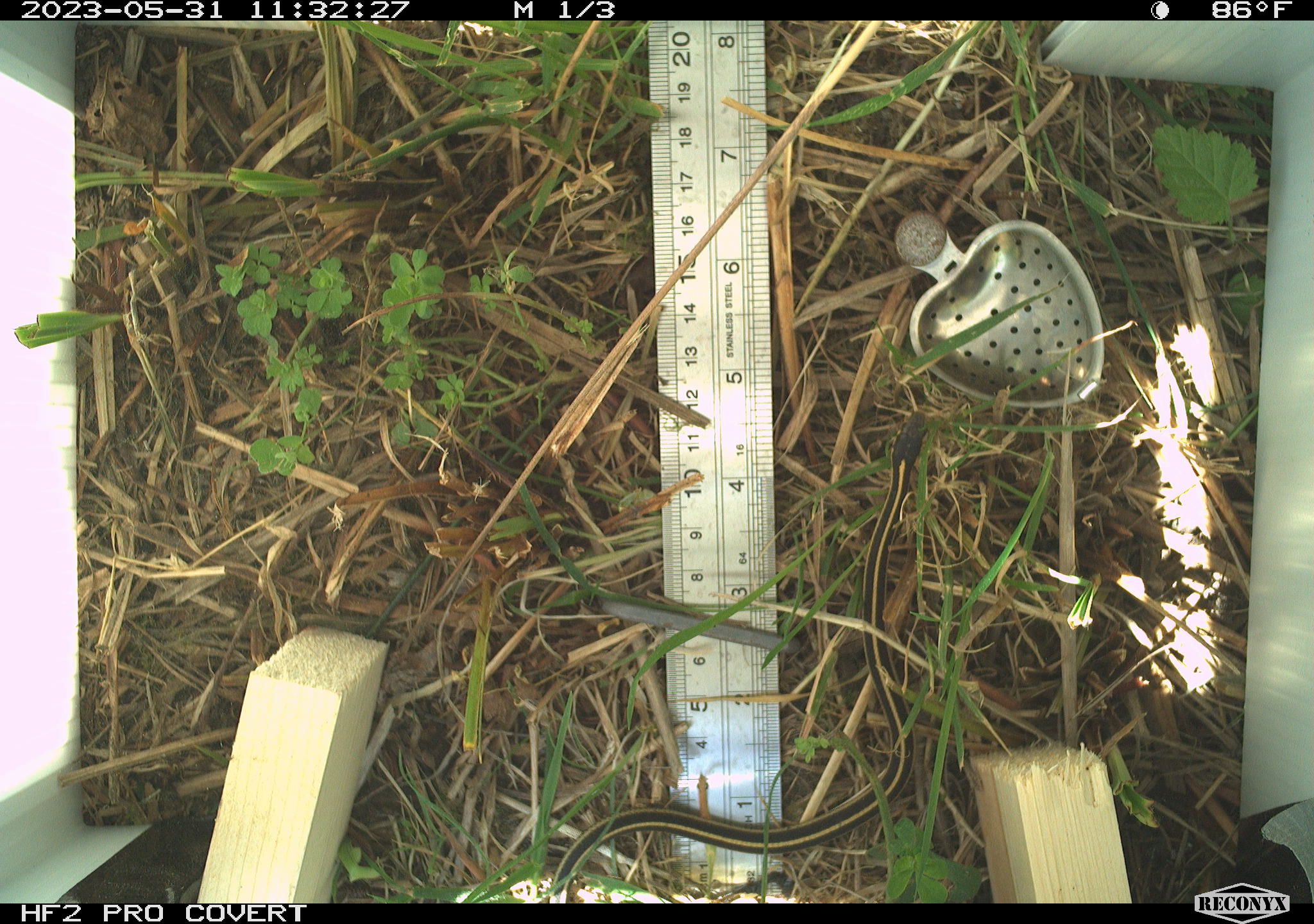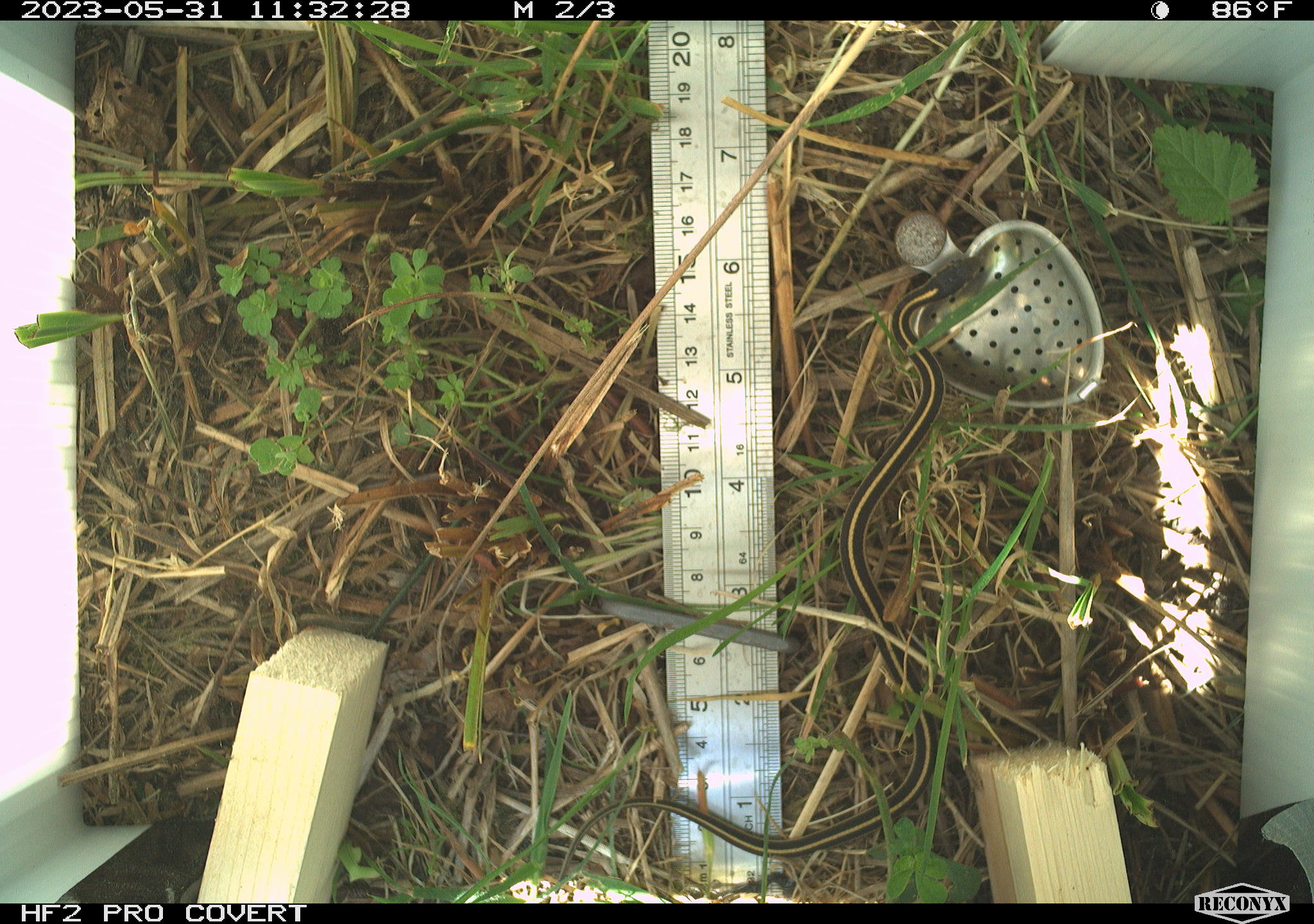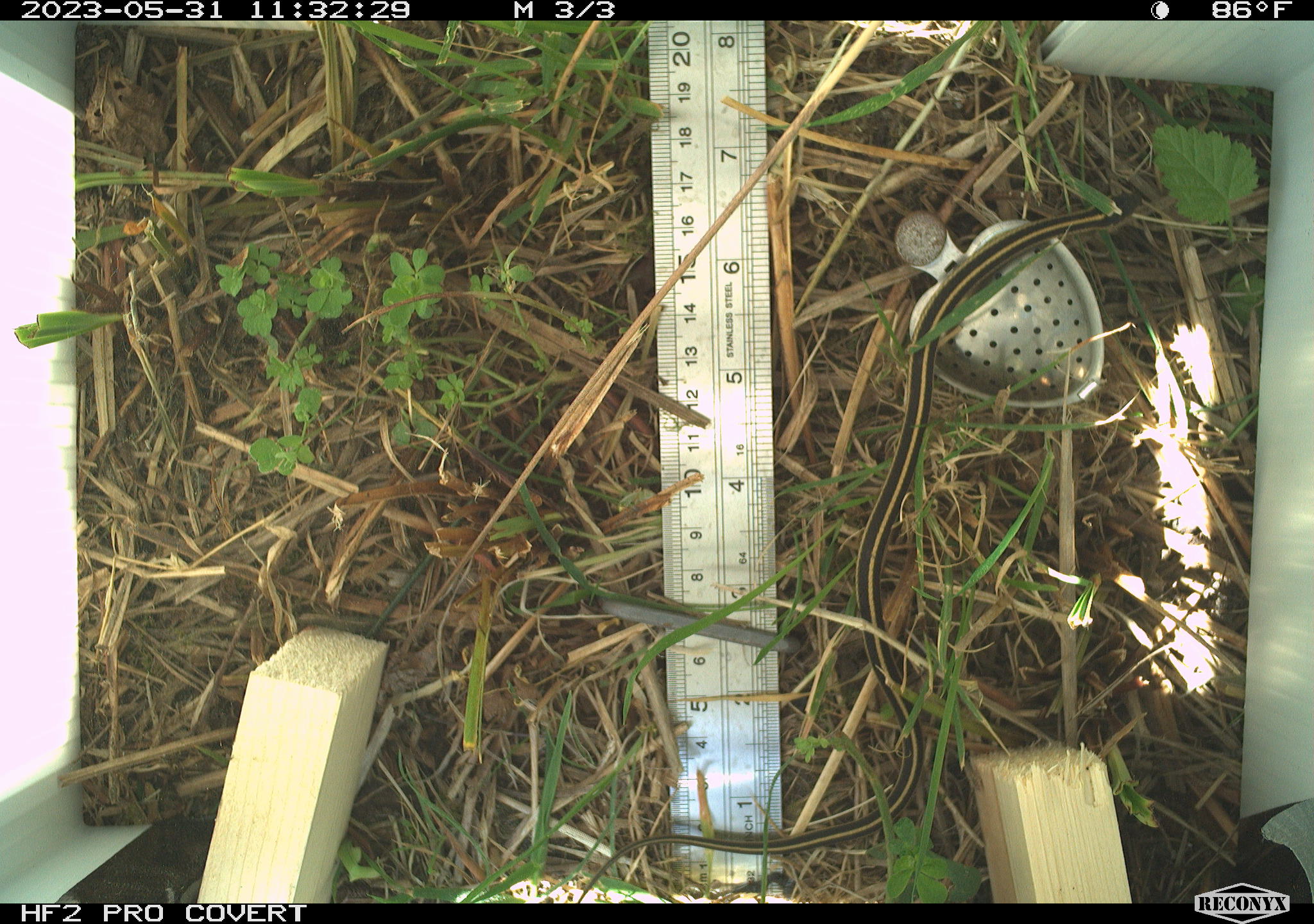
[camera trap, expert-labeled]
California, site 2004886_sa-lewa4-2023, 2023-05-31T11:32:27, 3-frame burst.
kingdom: Animalia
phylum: Chordata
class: Reptilia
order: Squamata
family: Colubridae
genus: Thamnophis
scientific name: Thamnophis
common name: american gartersnakes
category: thamnophis species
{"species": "thamnophis species (american gartersnakes) (Thamnophis)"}